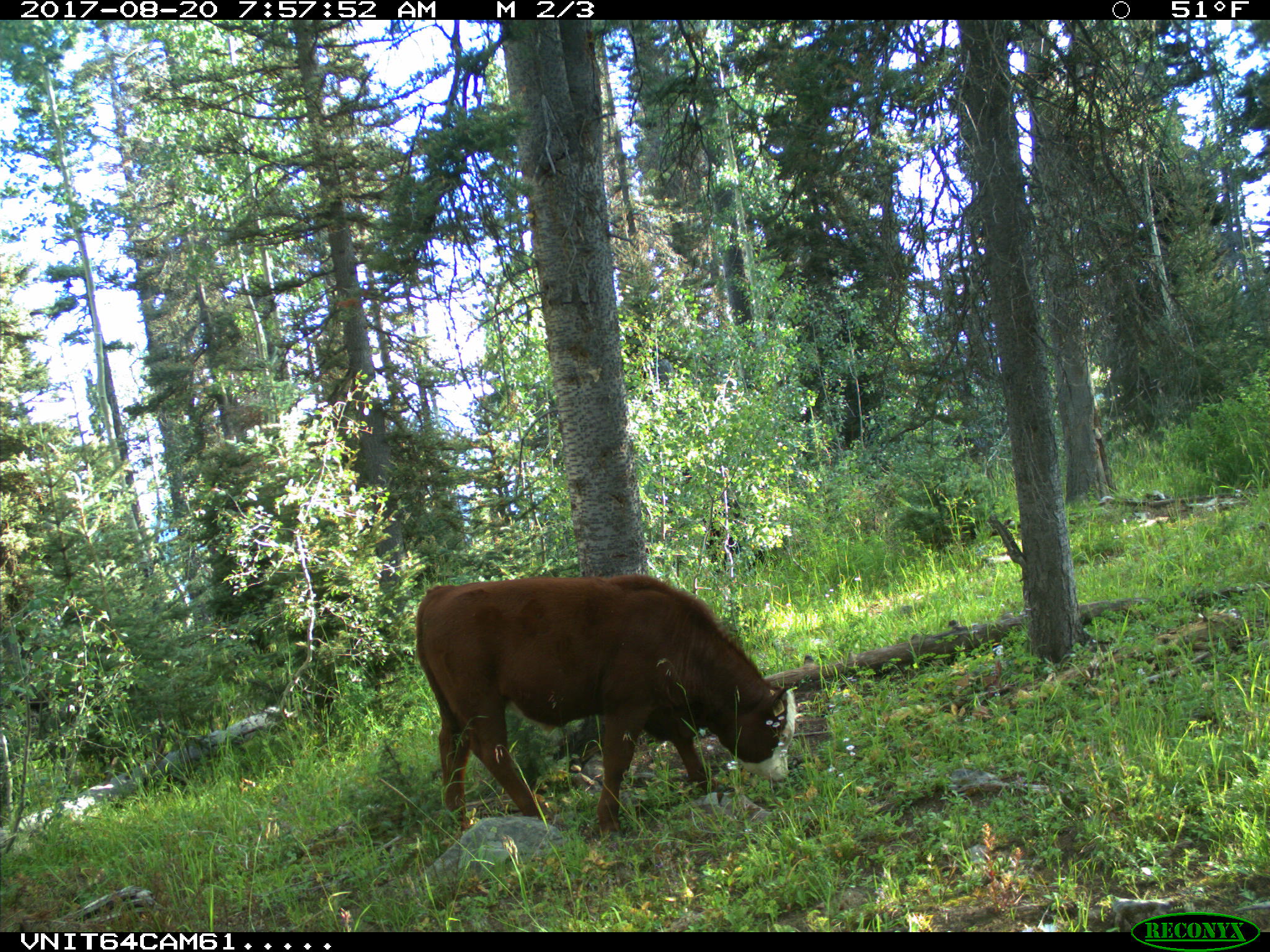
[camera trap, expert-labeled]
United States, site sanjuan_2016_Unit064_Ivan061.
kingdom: Animalia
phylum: Chordata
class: Mammalia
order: Artiodactyla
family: Bovidae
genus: Bos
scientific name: Bos taurus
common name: domestic cow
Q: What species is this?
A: Bos taurus (domestic cow).